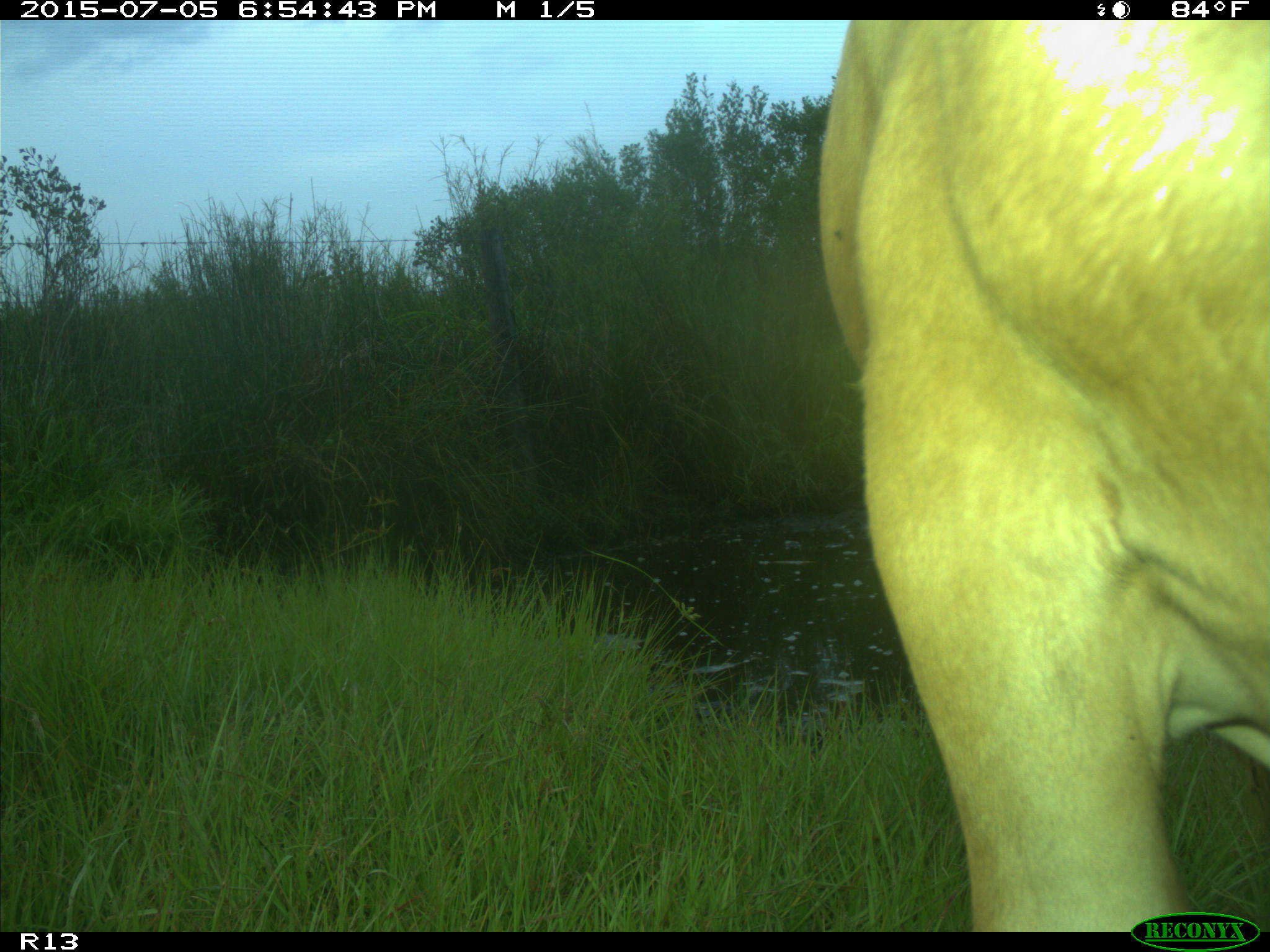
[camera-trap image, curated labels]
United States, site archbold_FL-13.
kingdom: Animalia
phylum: Chordata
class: Mammalia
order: Artiodactyla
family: Bovidae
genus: Bos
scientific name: Bos taurus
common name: domestic cow